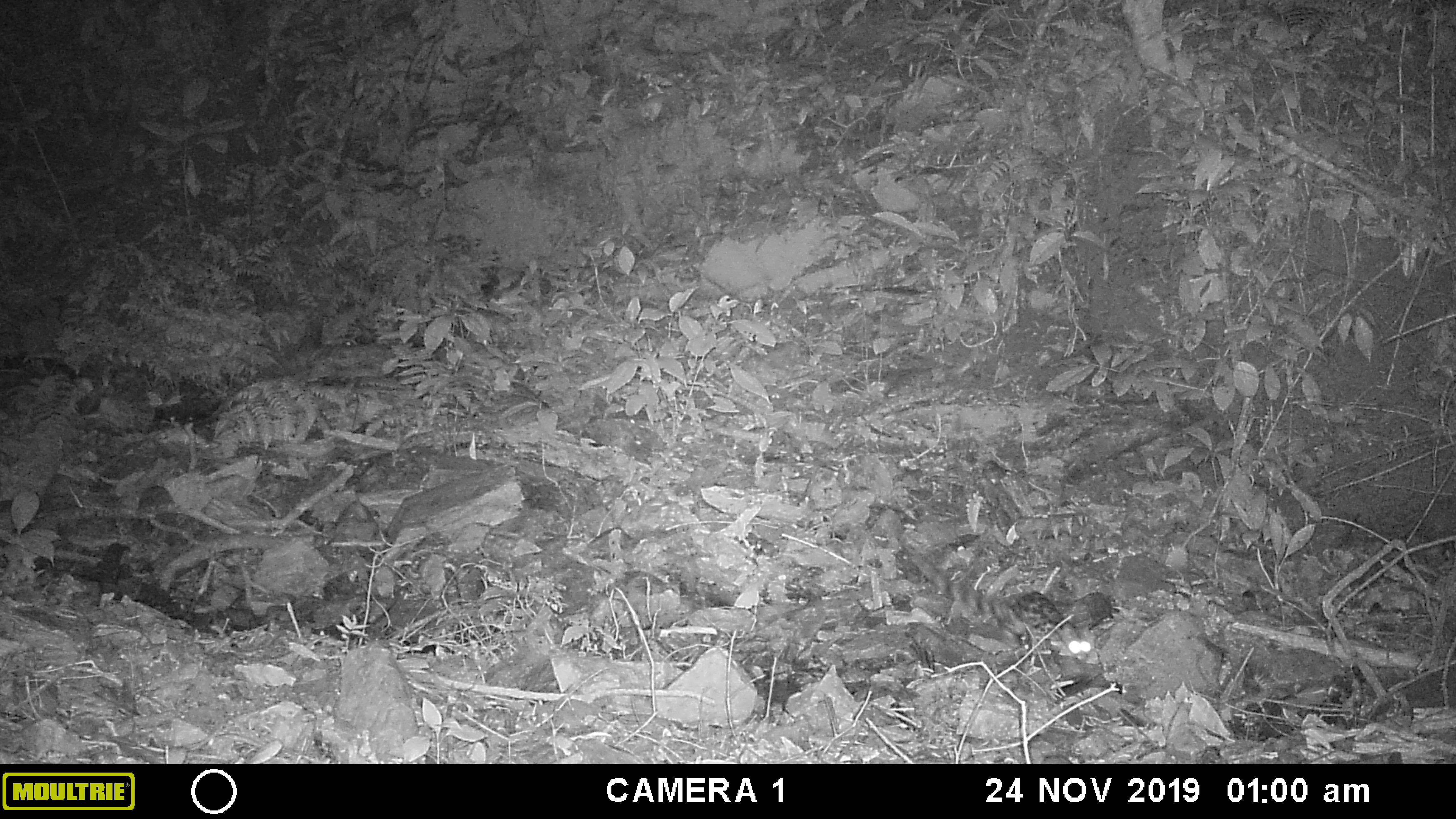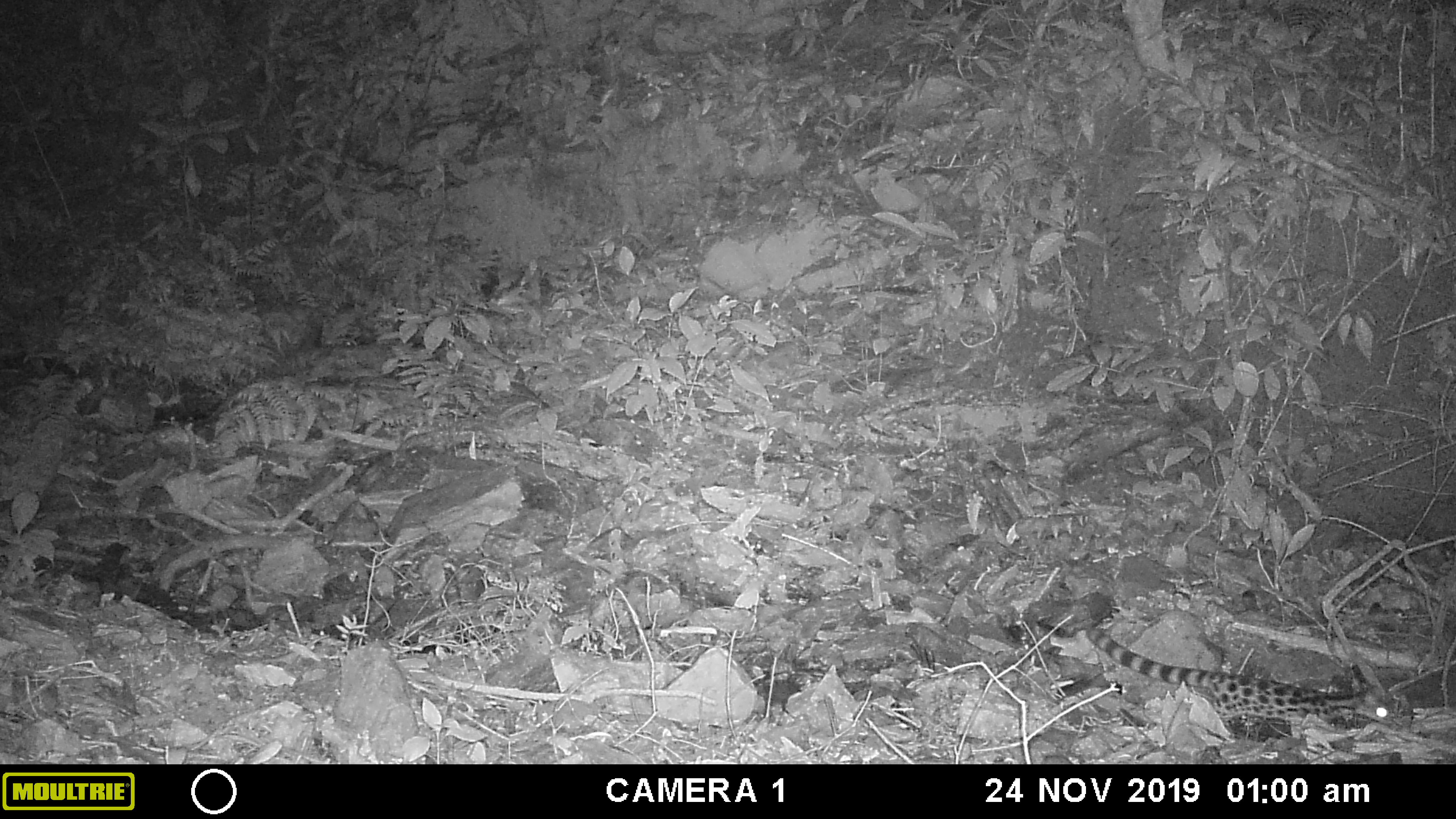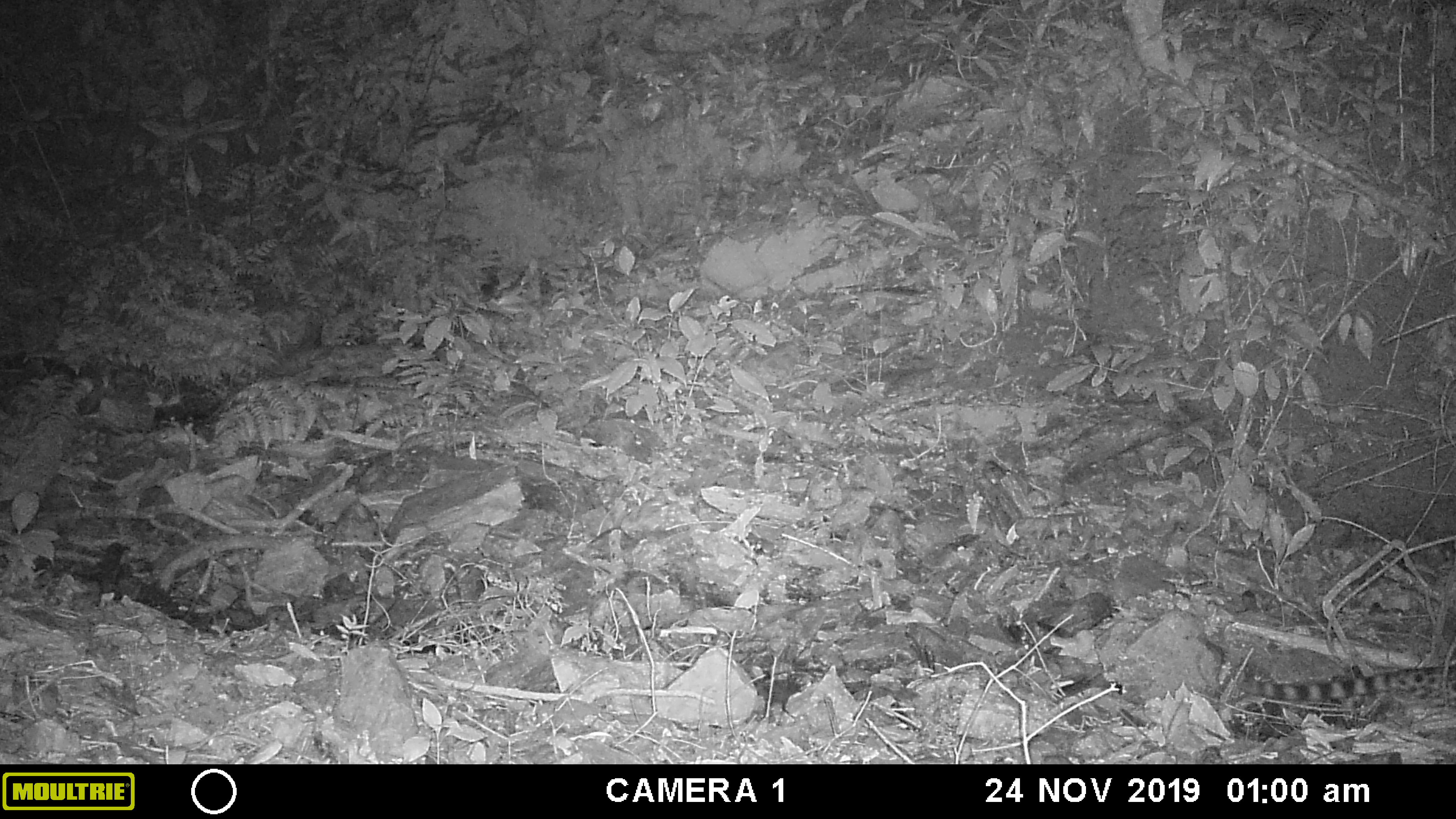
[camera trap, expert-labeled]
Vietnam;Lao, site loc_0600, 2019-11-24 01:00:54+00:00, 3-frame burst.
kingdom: Animalia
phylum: Chordata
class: Mammalia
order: Carnivora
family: Prionodontidae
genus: Prionodon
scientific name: Prionodon pardicolor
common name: spotted linsang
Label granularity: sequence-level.